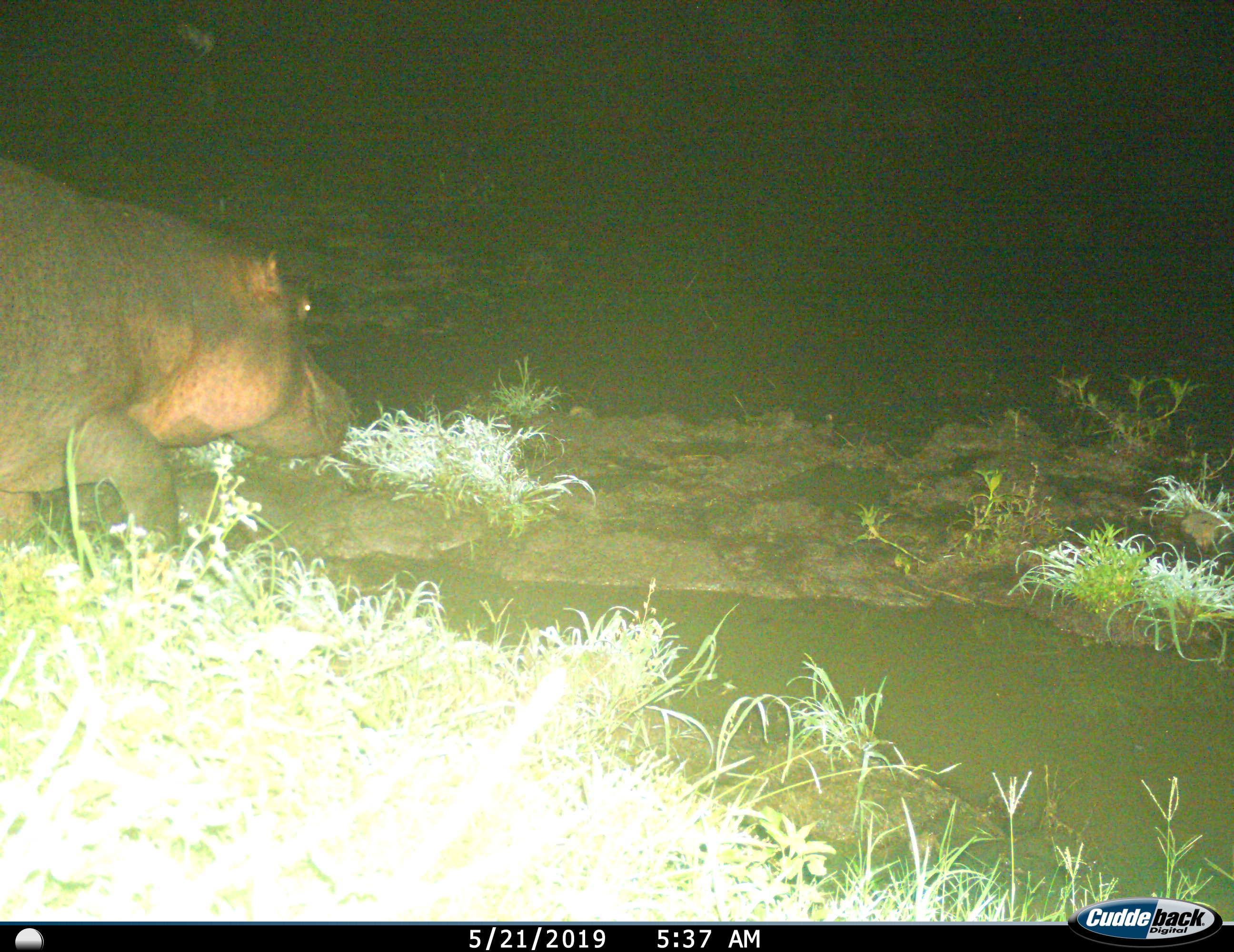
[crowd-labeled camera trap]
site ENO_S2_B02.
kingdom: Animalia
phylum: Chordata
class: Mammalia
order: Artiodactyla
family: Hippopotamidae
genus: Hippopotamus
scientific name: Hippopotamus amphibius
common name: hippopotamus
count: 1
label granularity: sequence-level